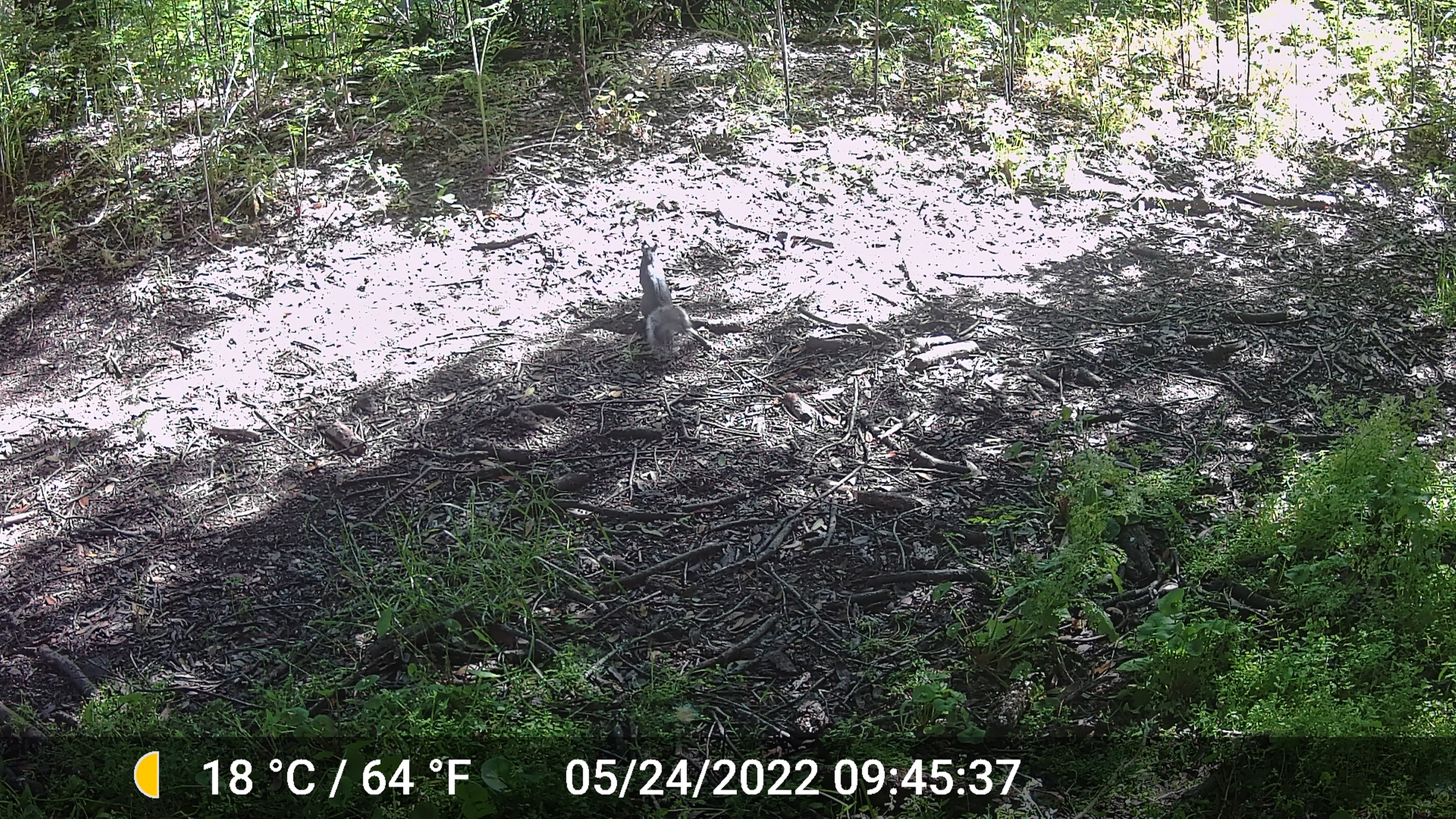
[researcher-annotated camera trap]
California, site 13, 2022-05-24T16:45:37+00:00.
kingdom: Animalia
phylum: Chordata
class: Mammalia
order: Rodentia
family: Sciuridae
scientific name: Sciuridae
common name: squirrel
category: unknown squirrel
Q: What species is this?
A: Unknown squirrel (squirrel) (Sciuridae).